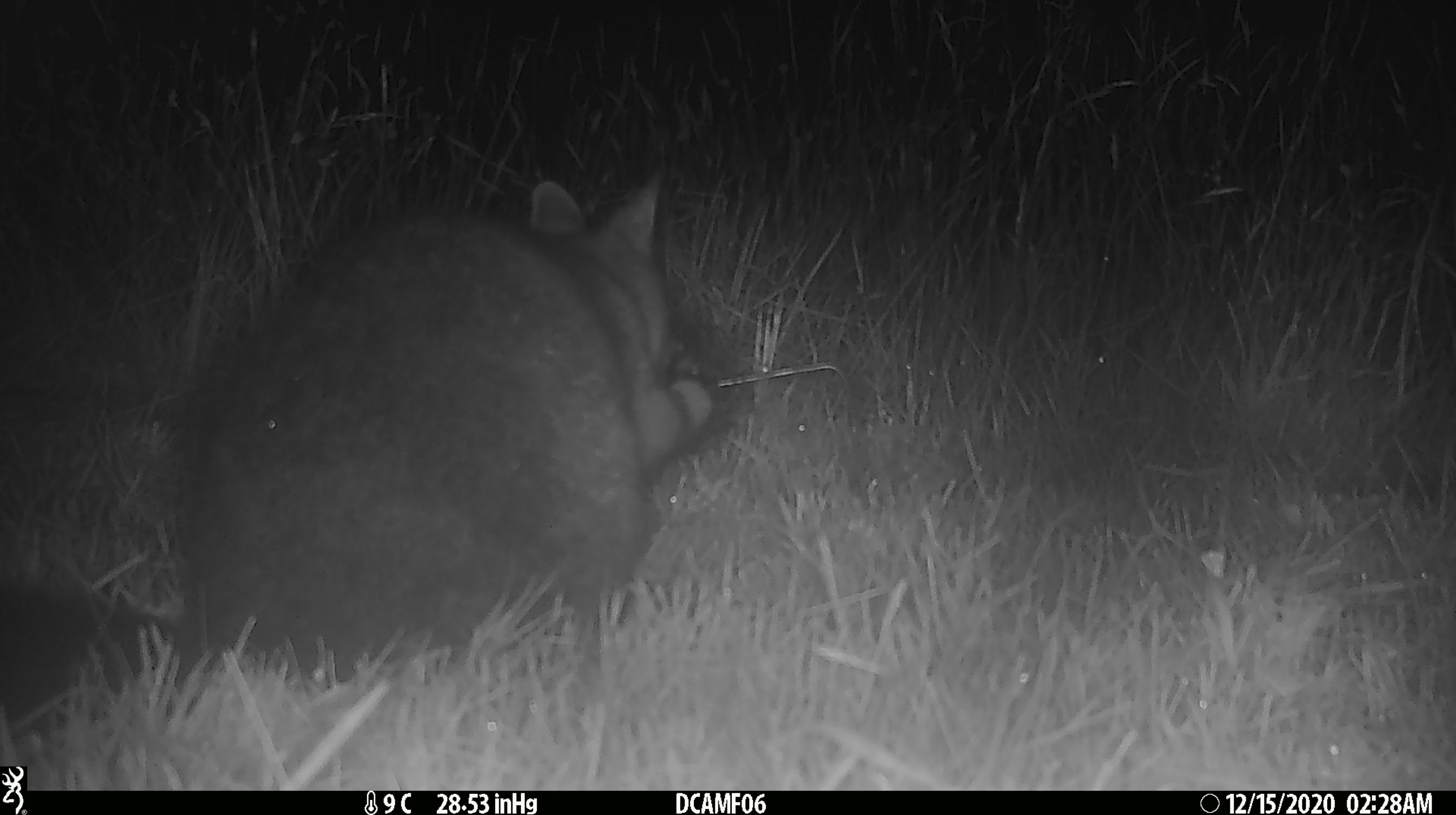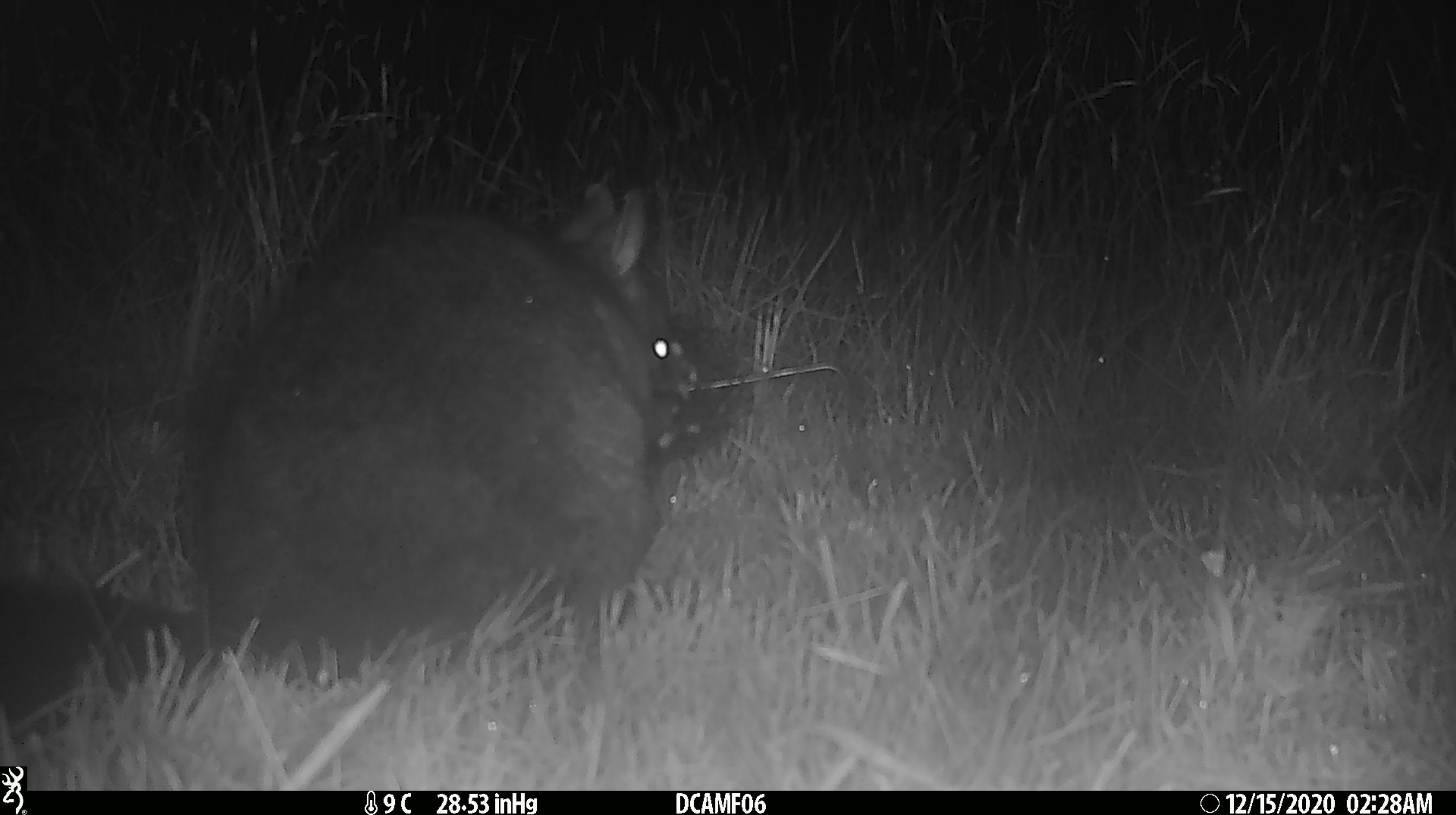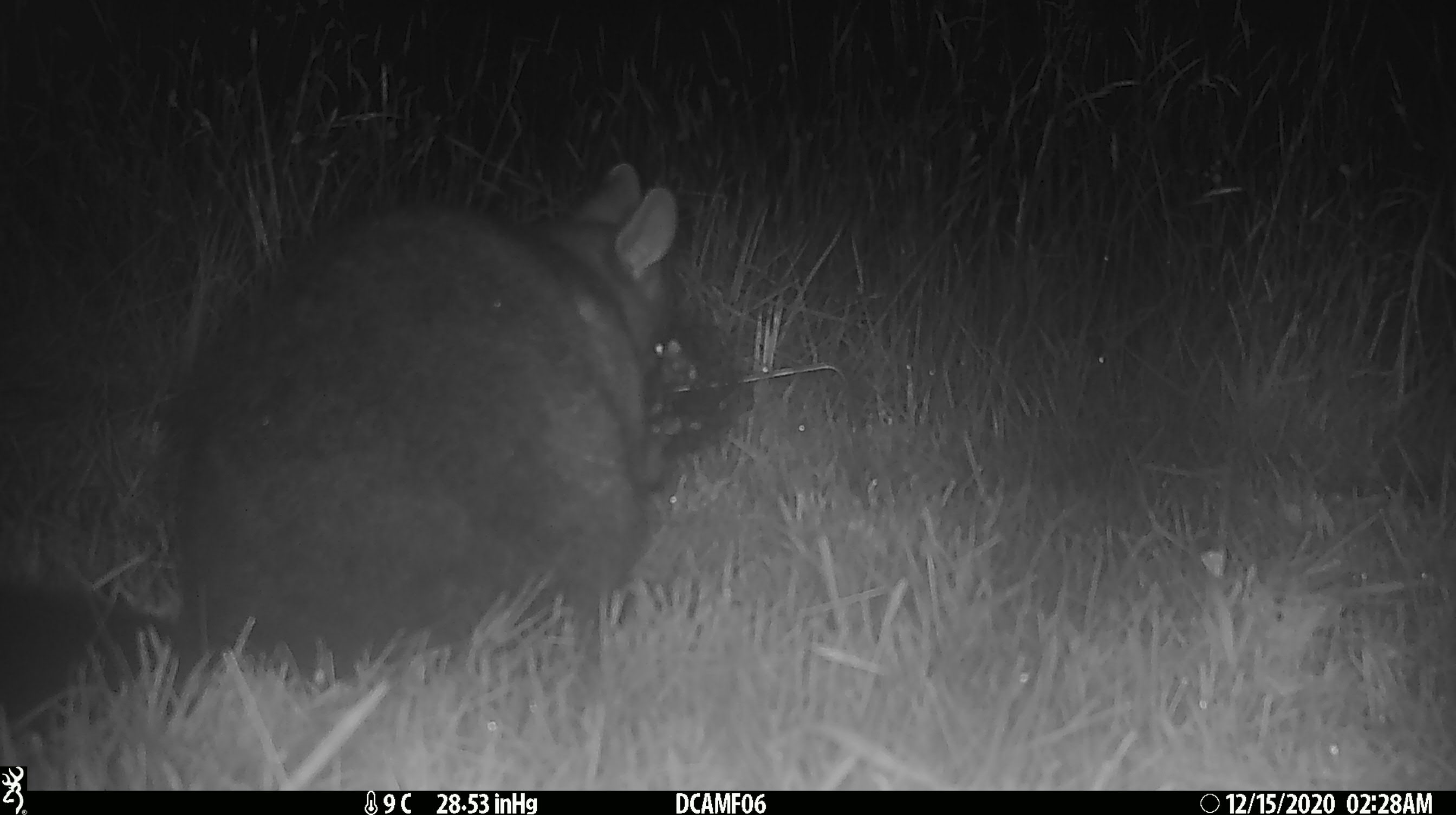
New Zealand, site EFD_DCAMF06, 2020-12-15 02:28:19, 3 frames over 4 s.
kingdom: Animalia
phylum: Chordata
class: Mammalia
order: Diprotodontia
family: Phalangeridae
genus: Trichosurus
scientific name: Trichosurus vulpecula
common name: common brushtail possum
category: possum